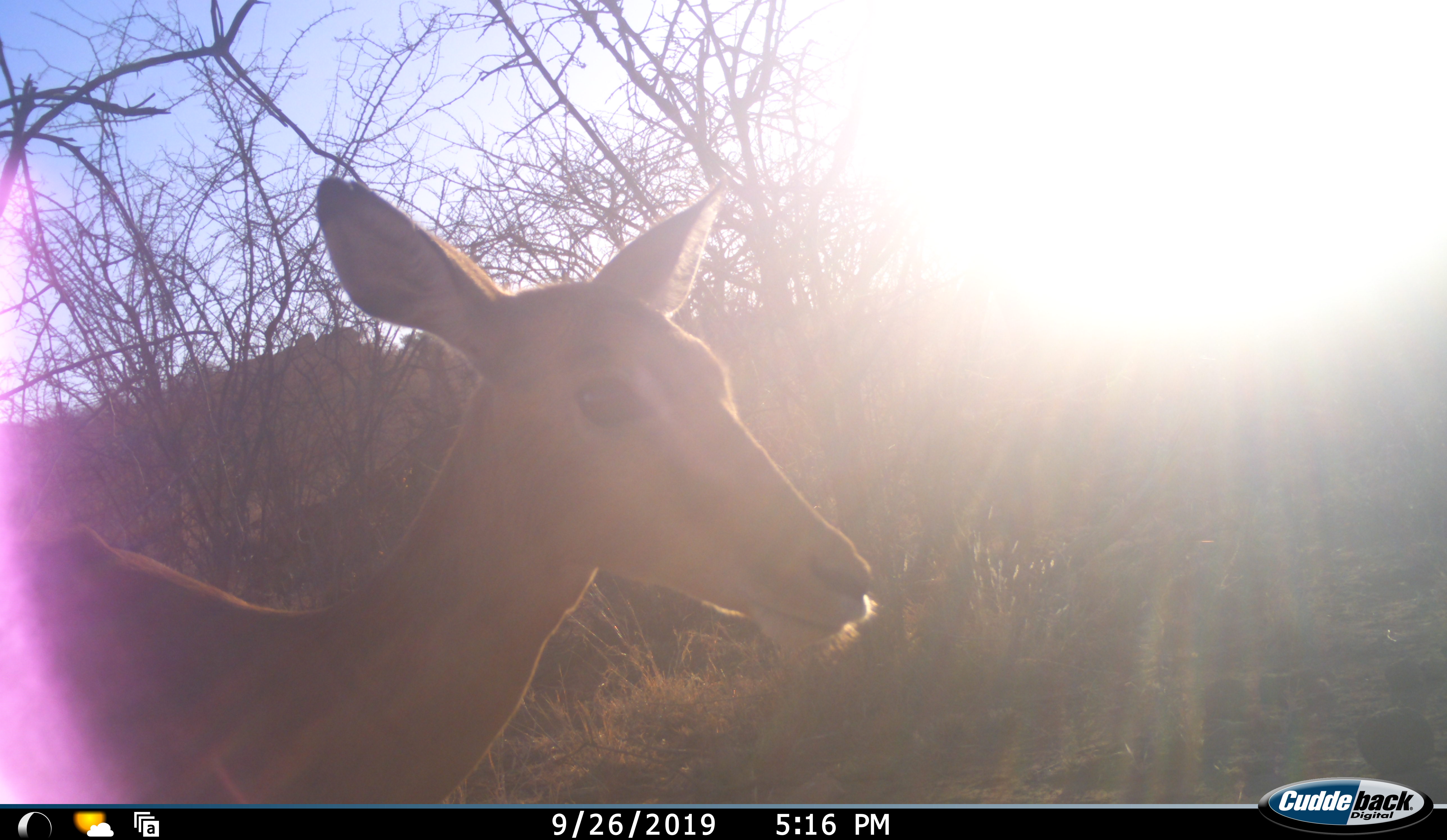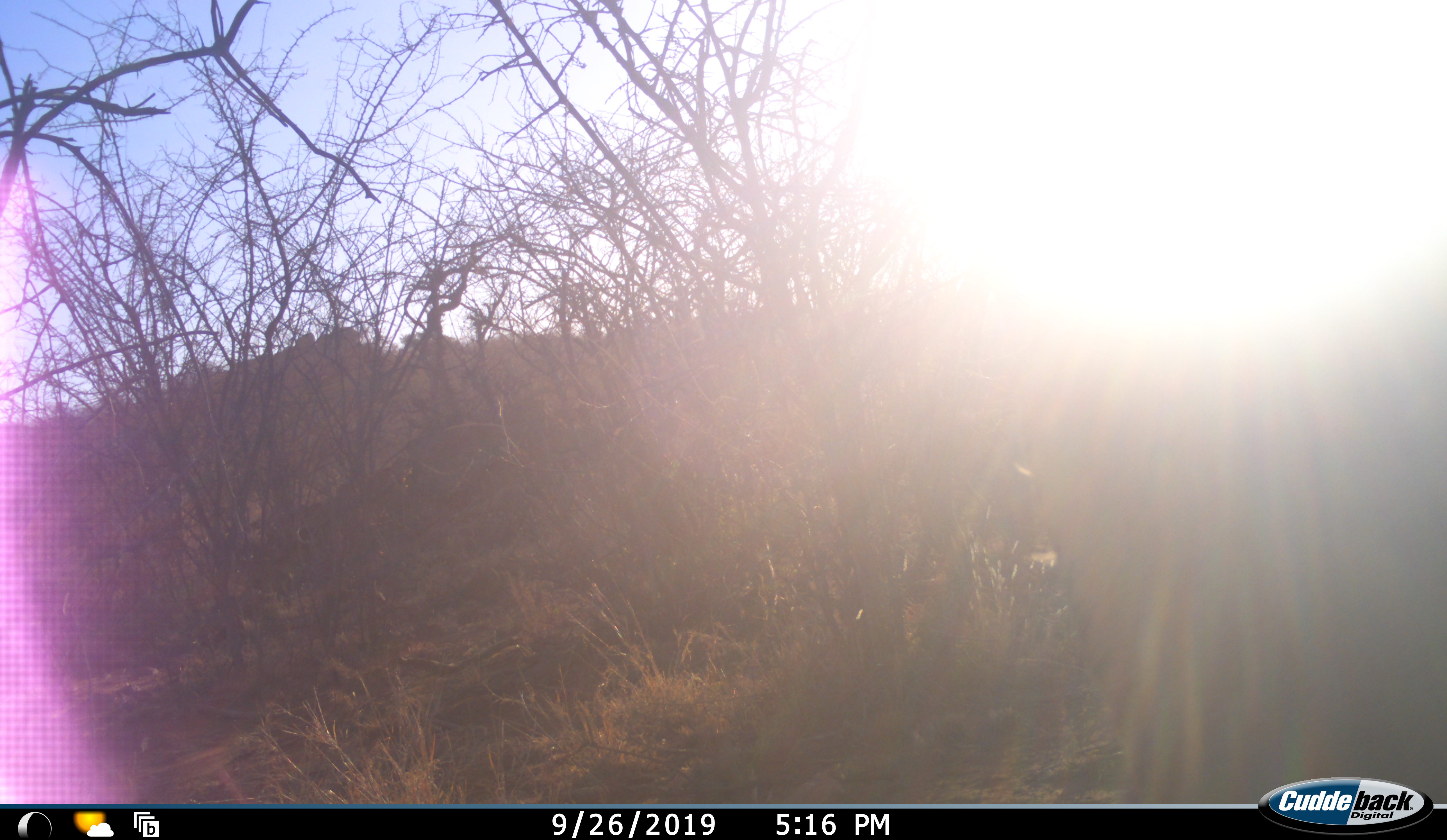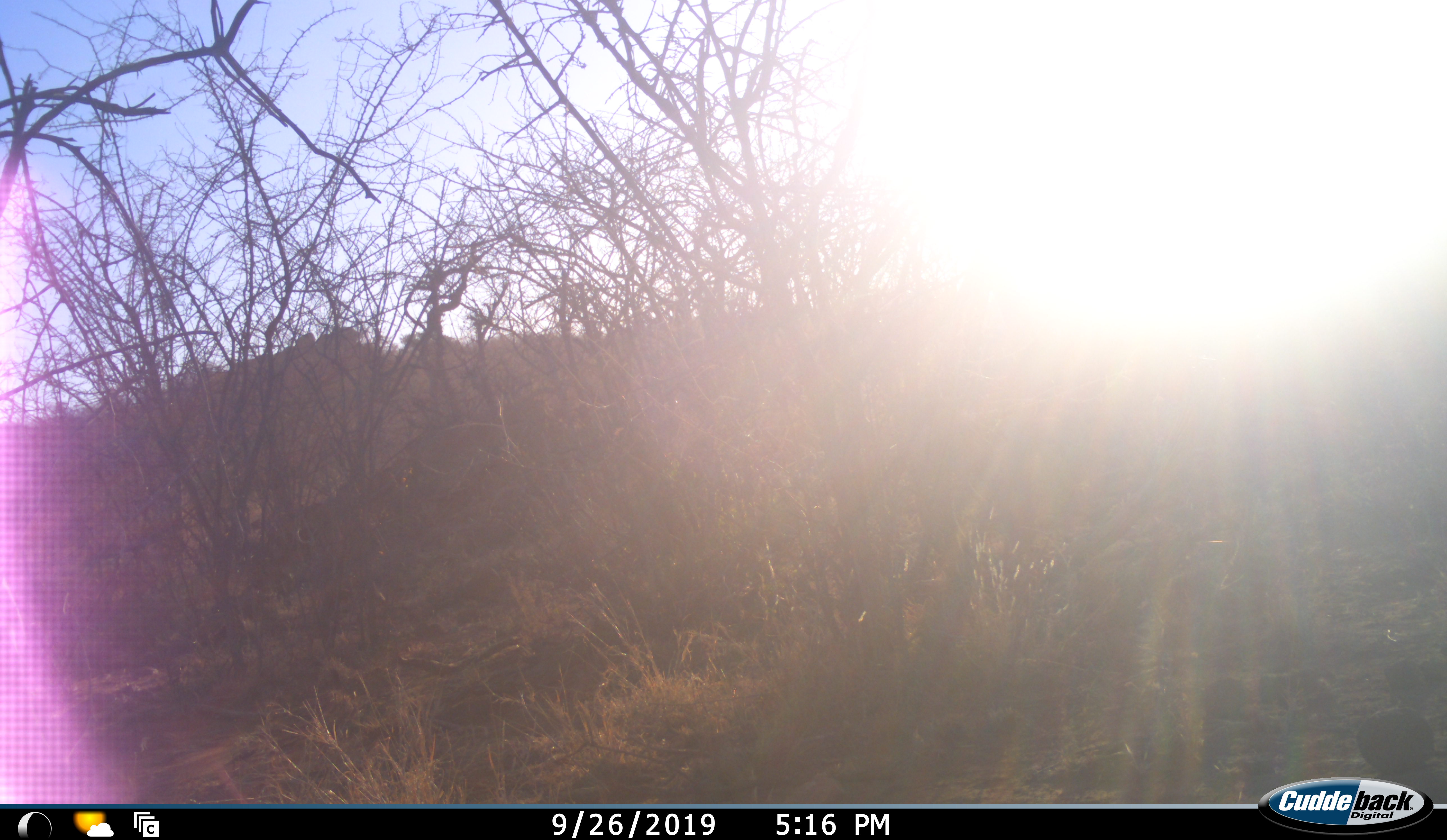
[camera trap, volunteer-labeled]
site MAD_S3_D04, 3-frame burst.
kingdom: Animalia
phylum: Chordata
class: Mammalia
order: Artiodactyla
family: Bovidae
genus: Aepyceros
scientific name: Aepyceros melampus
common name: impala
Impala (Aepyceros melampus), count 1. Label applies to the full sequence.